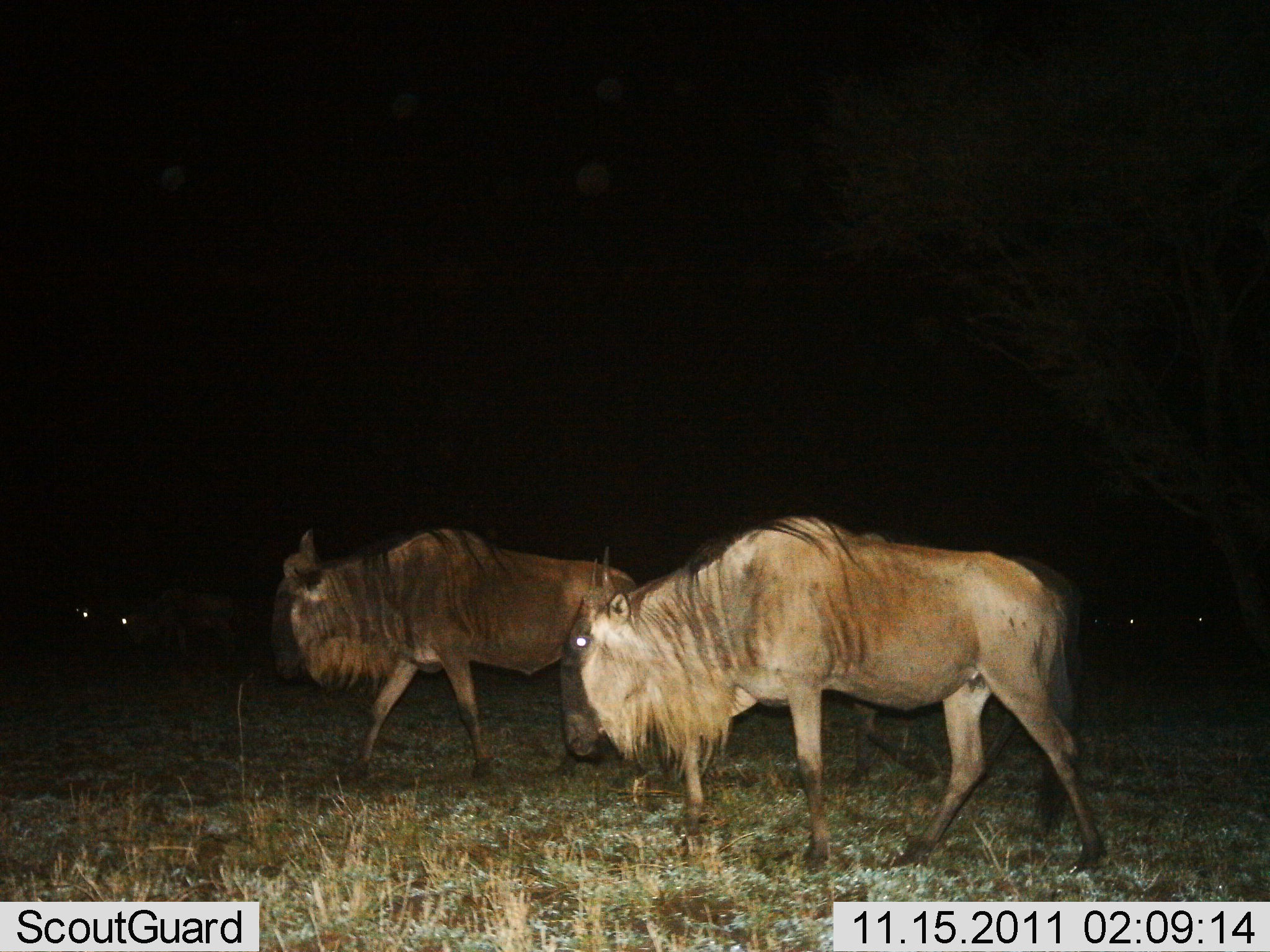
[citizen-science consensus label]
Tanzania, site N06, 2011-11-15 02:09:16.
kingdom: Animalia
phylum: Chordata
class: Mammalia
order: Artiodactyla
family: Bovidae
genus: Connochaetes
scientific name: Connochaetes taurinus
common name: blue wildebeest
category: wildebeest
Wildebeest (blue wildebeest) (Connochaetes taurinus), count 5. Behavior (volunteer vote fractions): standing 13%, resting 0%, moving 93%, interacting 0%. Young present (vote fraction): 0%. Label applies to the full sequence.